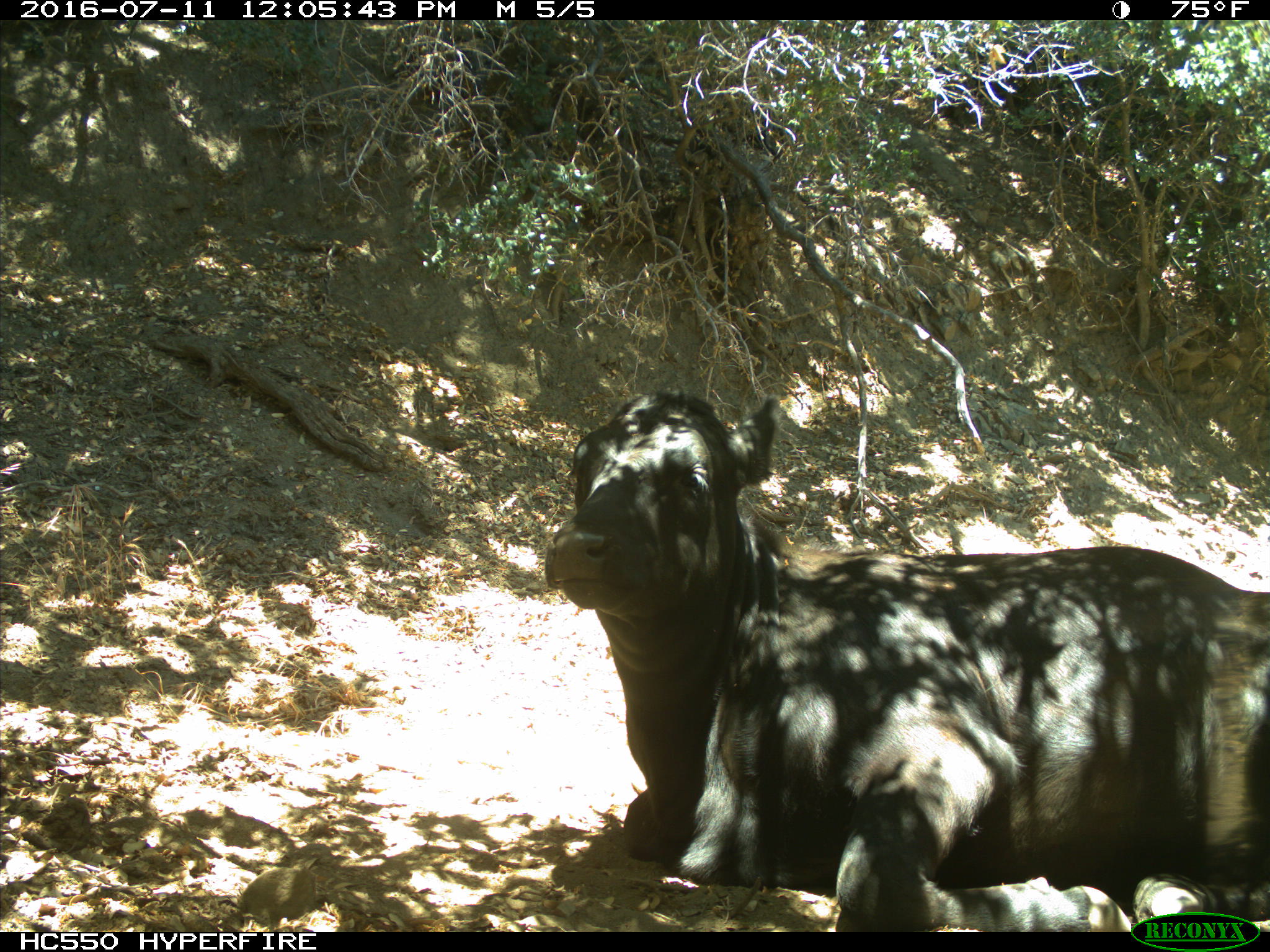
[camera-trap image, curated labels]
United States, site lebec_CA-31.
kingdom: Animalia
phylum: Chordata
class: Mammalia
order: Artiodactyla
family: Bovidae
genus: Bos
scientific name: Bos taurus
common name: domestic cow